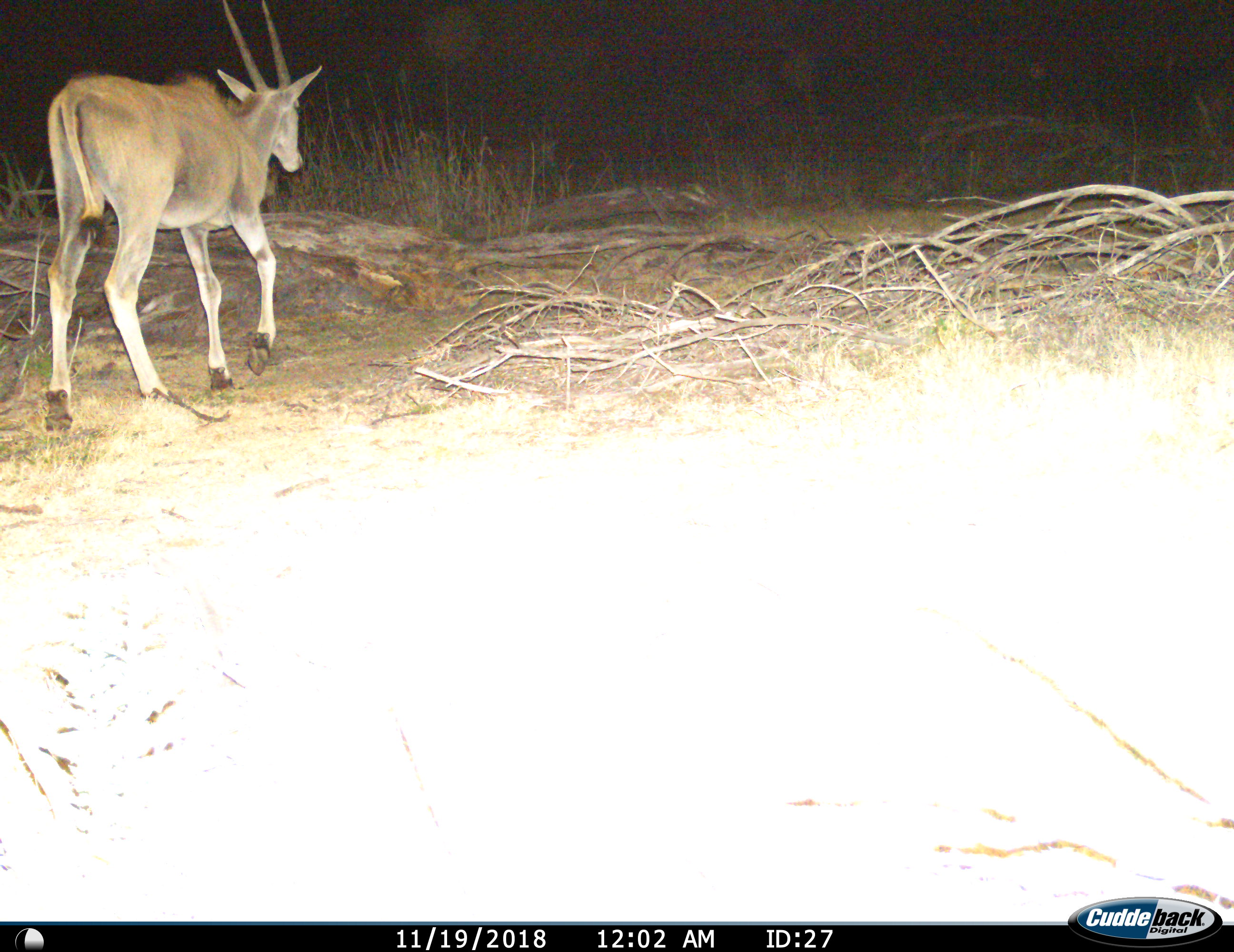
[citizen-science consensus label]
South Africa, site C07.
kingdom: Animalia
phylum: Chordata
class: Mammalia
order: Artiodactyla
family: Bovidae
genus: Tragelaphus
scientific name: Tragelaphus oryx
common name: eland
Eland (Tragelaphus oryx), count 1. Behavior (volunteer vote fractions): standing 11%, resting 0%, moving 89%, interacting 0%. Young present (vote fraction): 0%. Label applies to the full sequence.